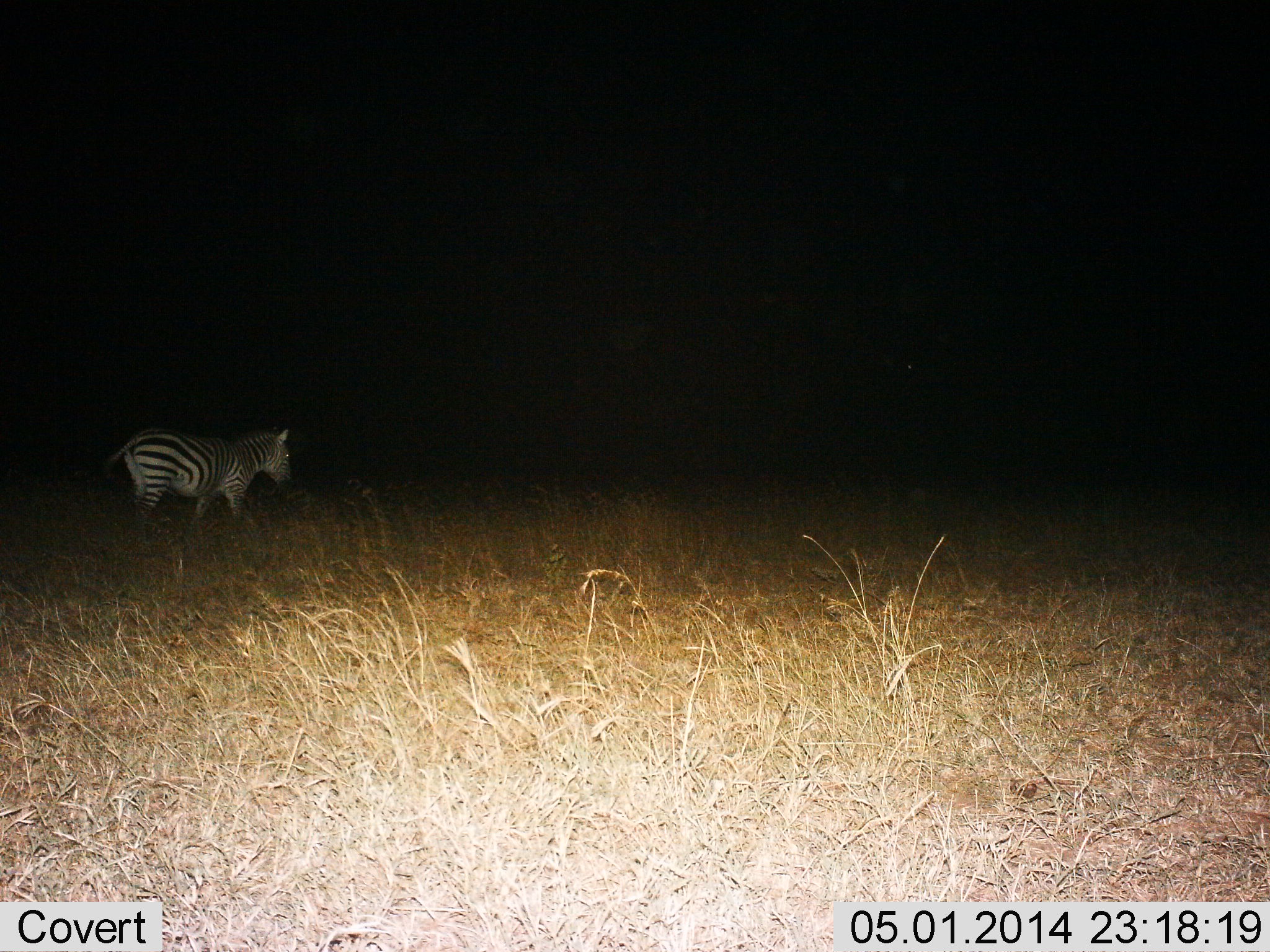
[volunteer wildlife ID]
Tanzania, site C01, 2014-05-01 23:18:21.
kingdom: Animalia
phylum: Chordata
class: Mammalia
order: Perissodactyla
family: Equidae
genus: Equus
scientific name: Equus quagga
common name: plains zebra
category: zebra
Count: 1.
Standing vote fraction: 40%.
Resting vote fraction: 0%.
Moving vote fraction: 60%.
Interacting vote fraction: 0%.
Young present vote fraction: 0%.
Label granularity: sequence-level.